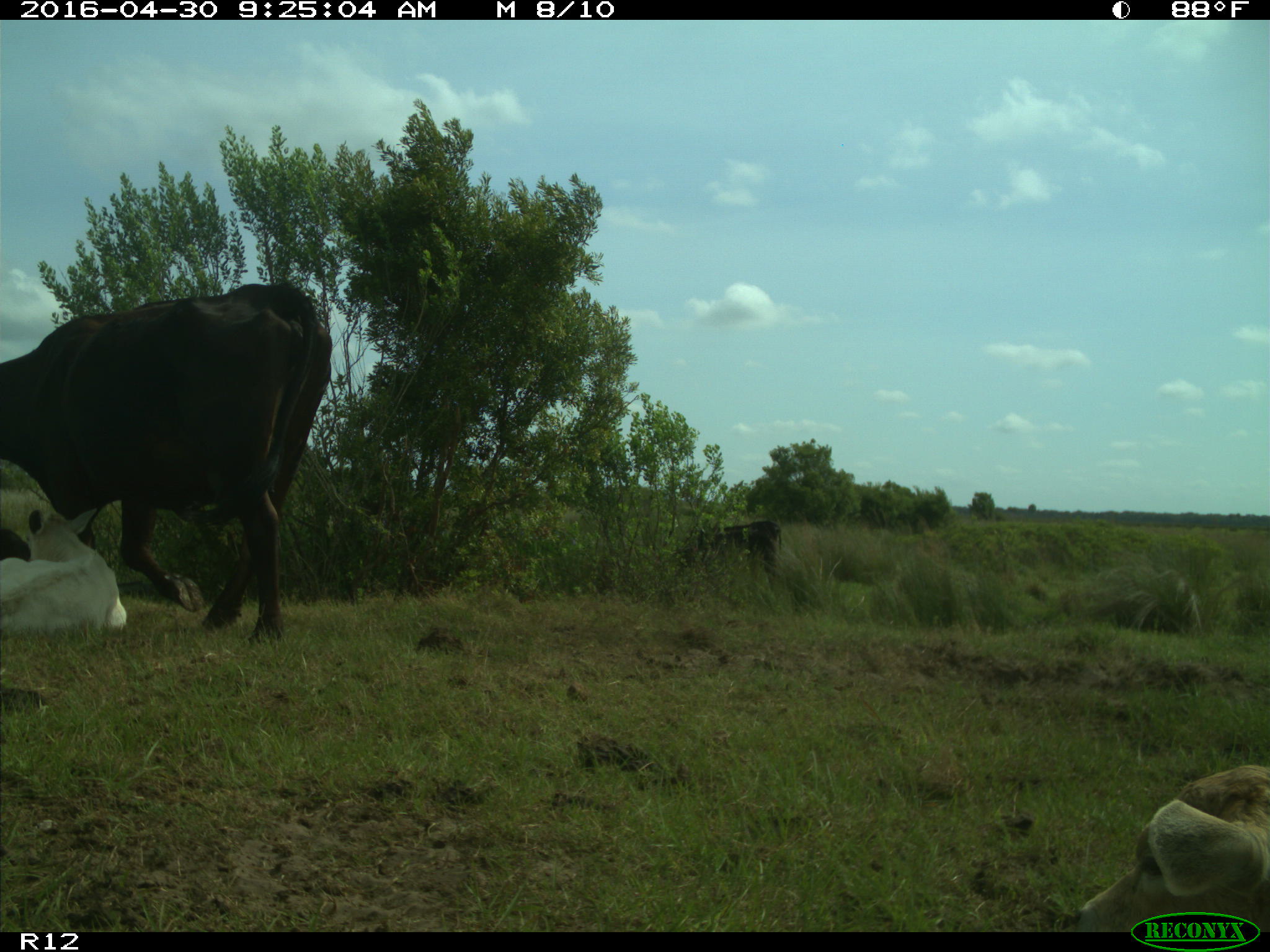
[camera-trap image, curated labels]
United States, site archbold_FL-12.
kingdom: Animalia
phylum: Chordata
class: Mammalia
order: Artiodactyla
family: Bovidae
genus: Bos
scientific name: Bos taurus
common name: domestic cow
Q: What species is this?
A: Bos taurus (domestic cow).